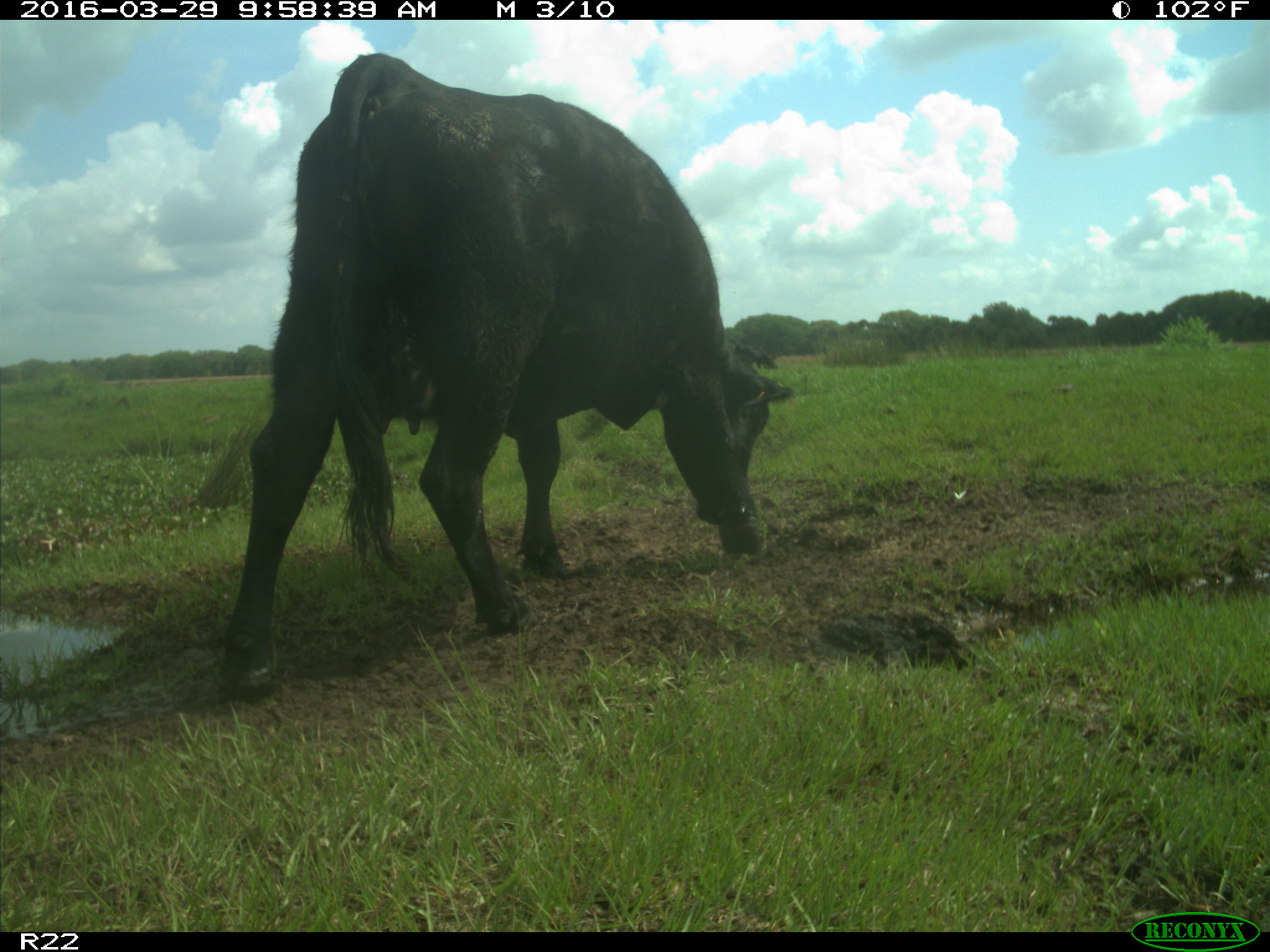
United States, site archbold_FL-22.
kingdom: Animalia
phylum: Chordata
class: Mammalia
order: Artiodactyla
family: Bovidae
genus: Bos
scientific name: Bos taurus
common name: domestic cow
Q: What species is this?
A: Bos taurus (domestic cow).